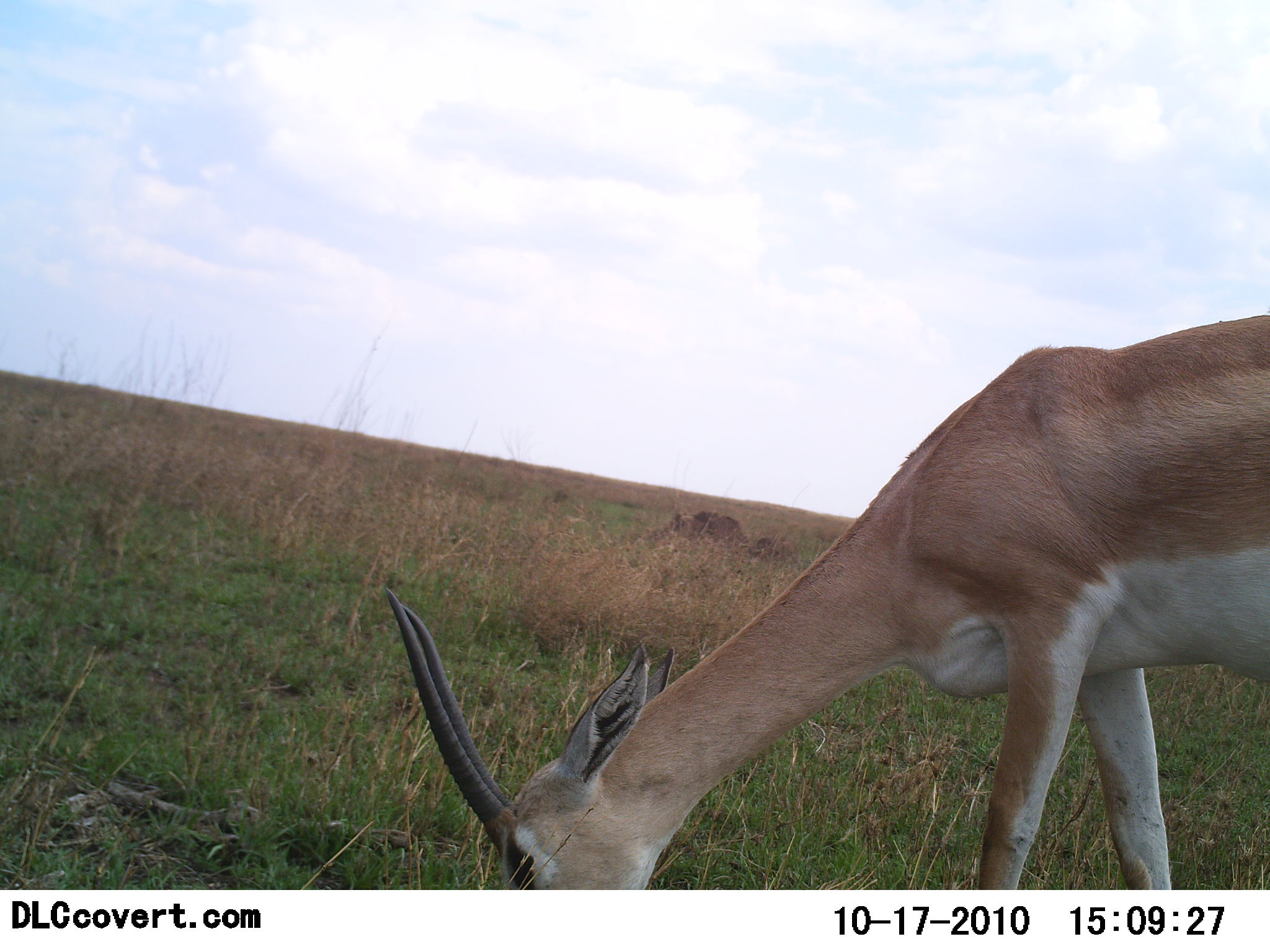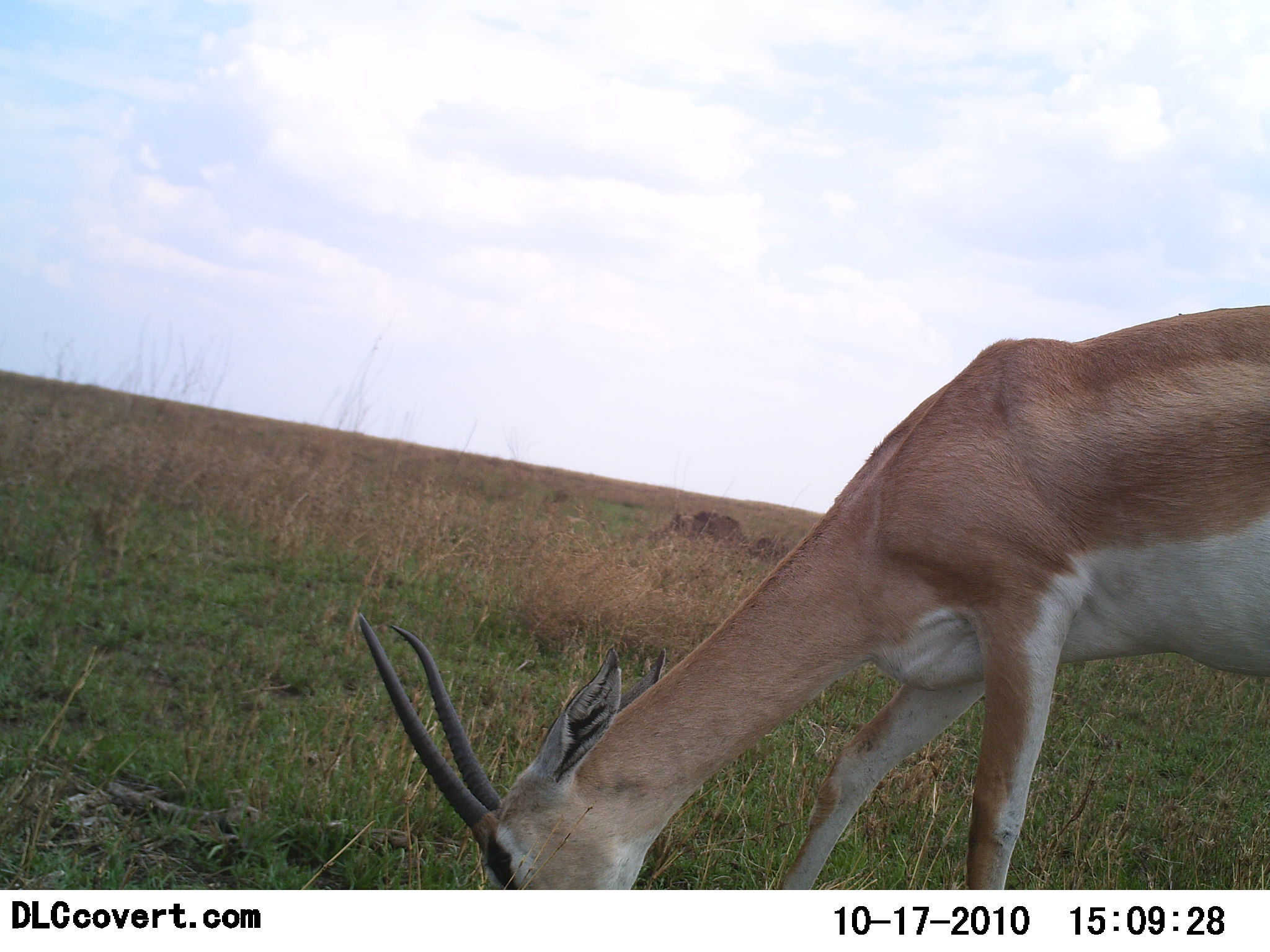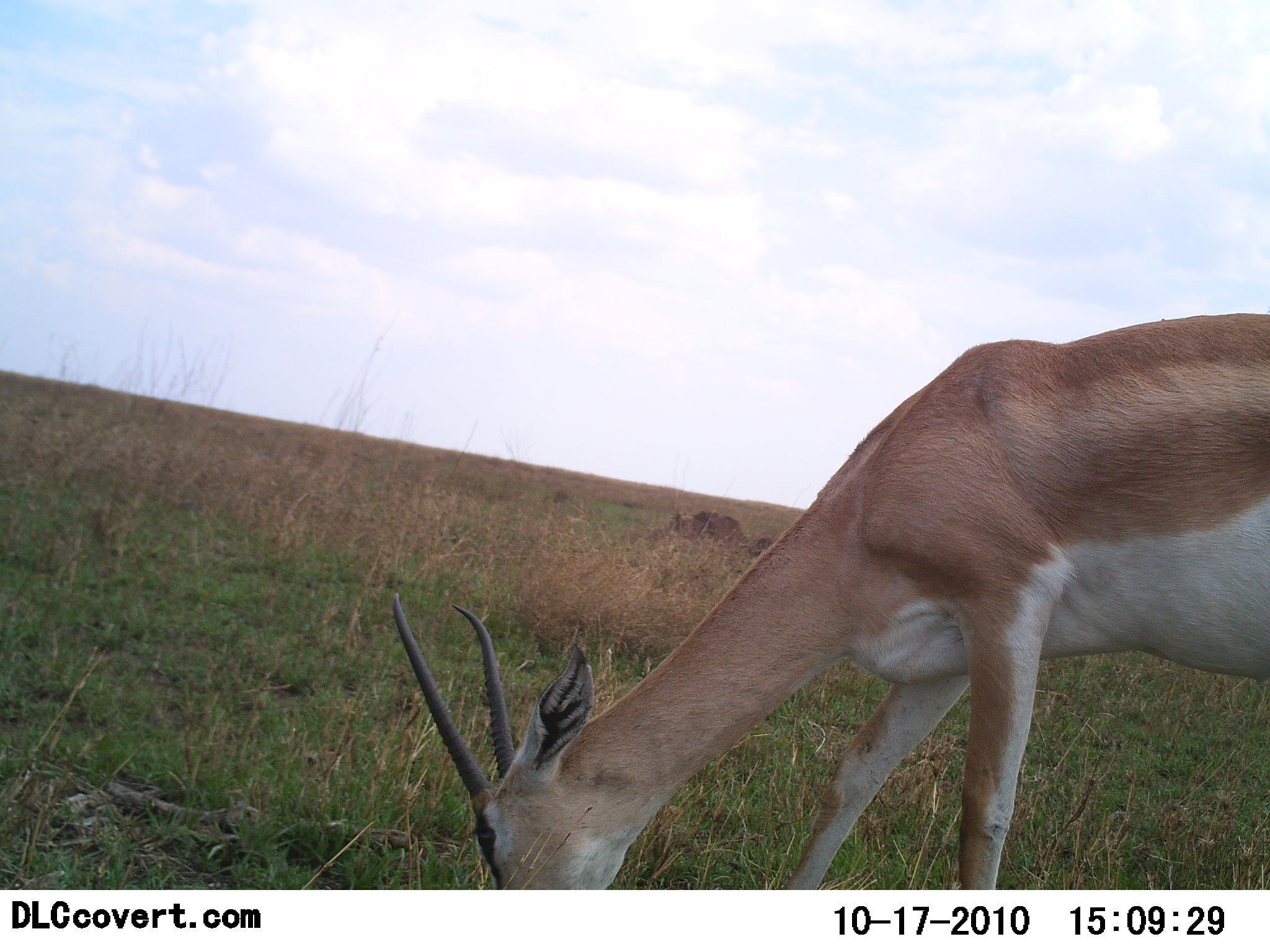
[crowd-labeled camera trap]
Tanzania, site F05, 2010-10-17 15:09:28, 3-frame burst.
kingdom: Animalia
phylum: Chordata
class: Mammalia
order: Artiodactyla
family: Bovidae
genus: Nanger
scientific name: Nanger granti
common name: grant's gazelle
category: gazellegrants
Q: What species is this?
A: Gazellegrants (grant's gazelle) (Nanger granti).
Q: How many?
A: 1.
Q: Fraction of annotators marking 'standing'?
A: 0%.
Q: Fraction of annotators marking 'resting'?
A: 0%.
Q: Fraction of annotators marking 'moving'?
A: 6%.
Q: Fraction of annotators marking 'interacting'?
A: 0%.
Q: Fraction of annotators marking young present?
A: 0%.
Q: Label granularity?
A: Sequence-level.